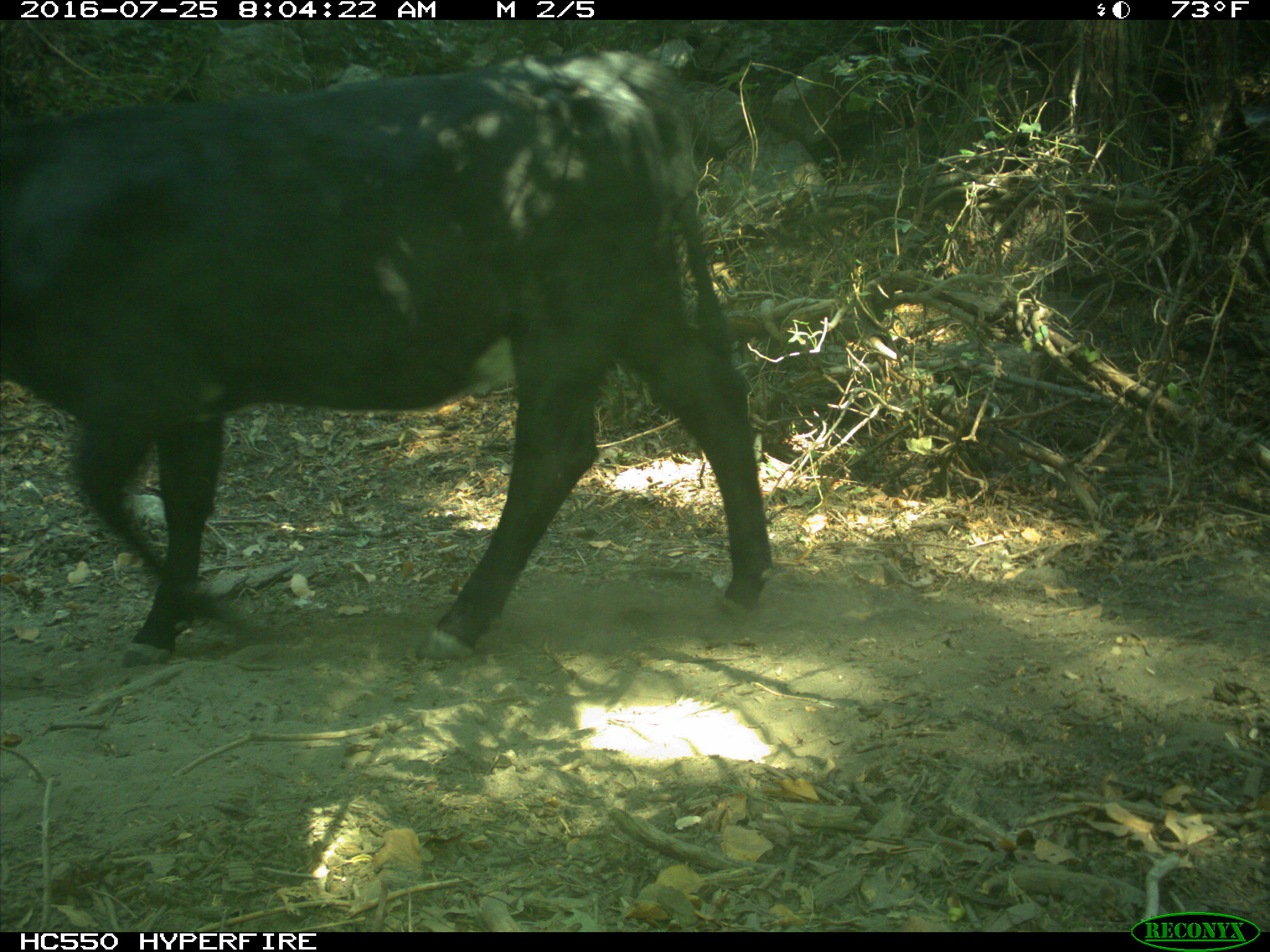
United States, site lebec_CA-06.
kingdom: Animalia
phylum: Chordata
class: Mammalia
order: Artiodactyla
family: Bovidae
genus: Bos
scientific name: Bos taurus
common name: domestic cow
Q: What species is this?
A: Bos taurus (domestic cow).